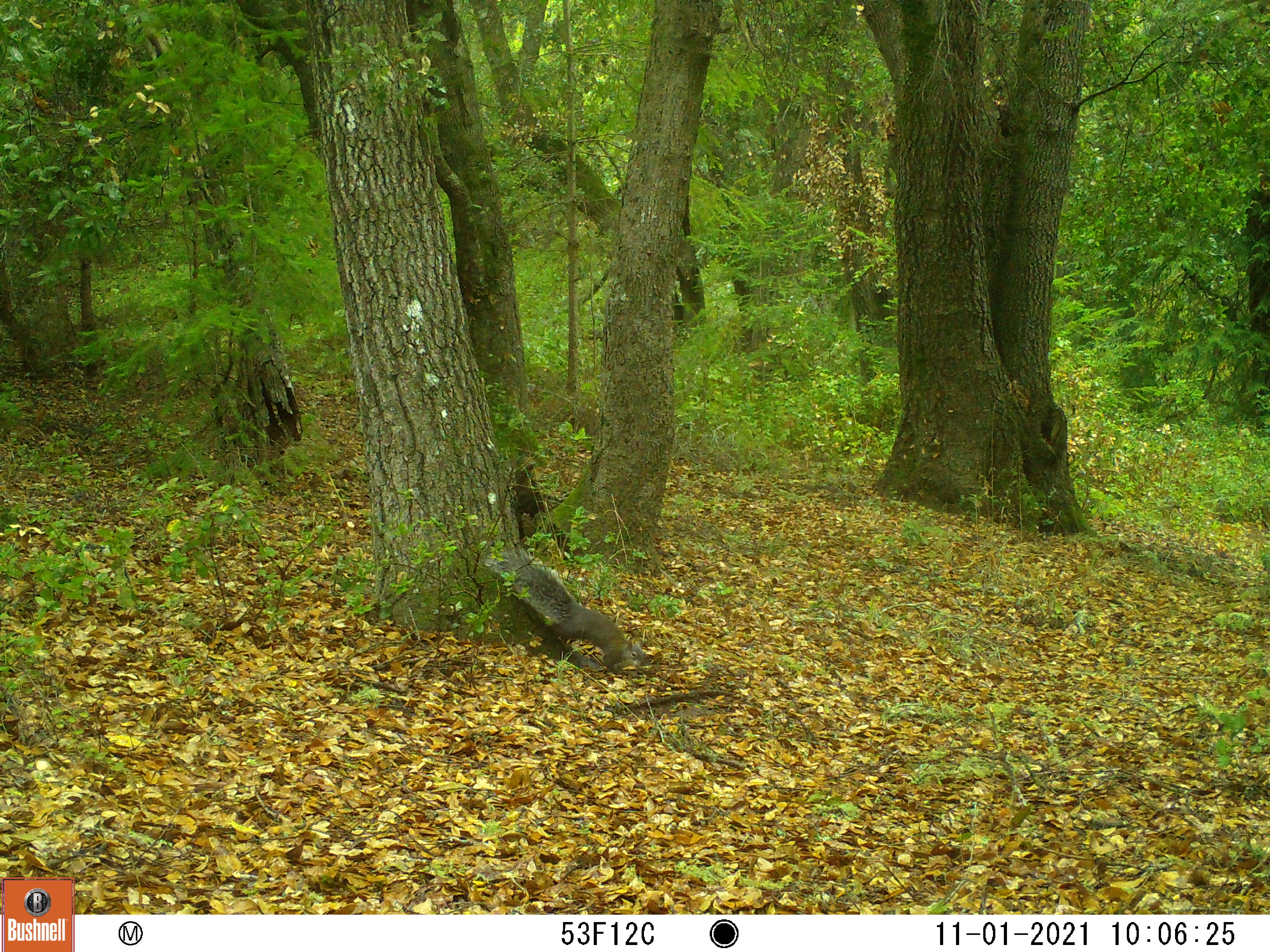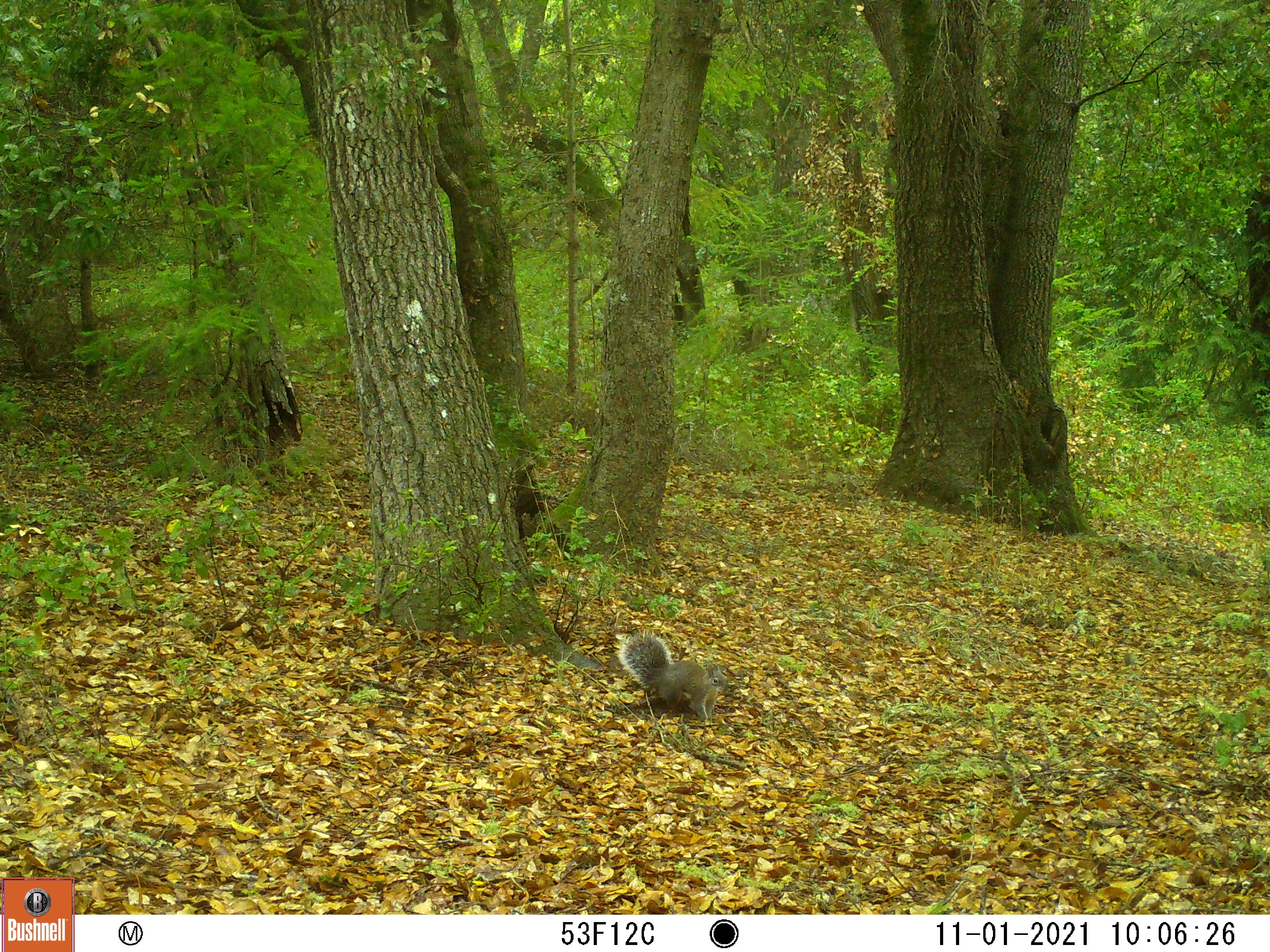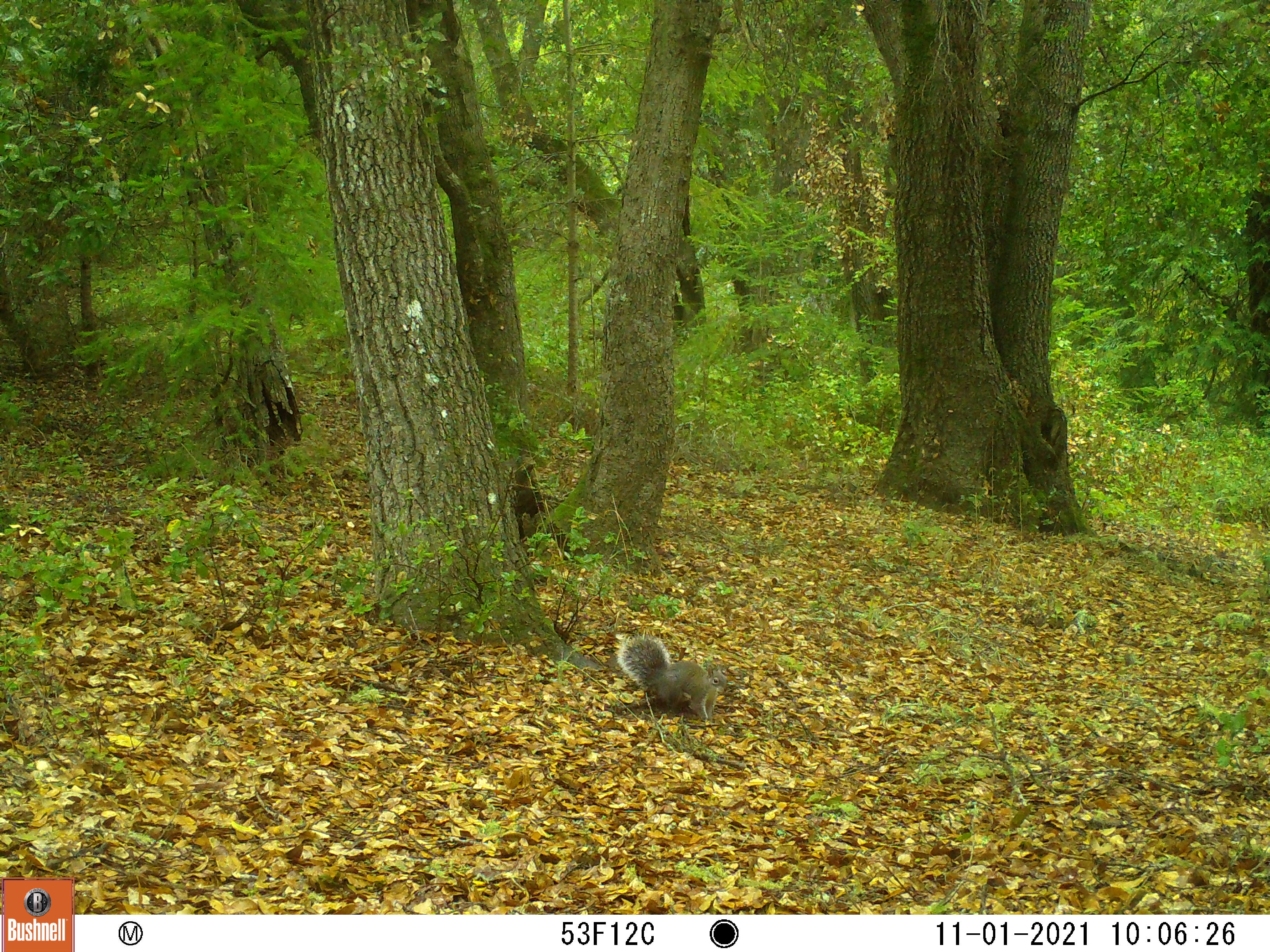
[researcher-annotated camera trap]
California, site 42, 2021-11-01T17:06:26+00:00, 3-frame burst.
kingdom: Animalia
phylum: Chordata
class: Mammalia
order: Rodentia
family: Sciuridae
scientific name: Sciuridae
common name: squirrel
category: unknown squirrel